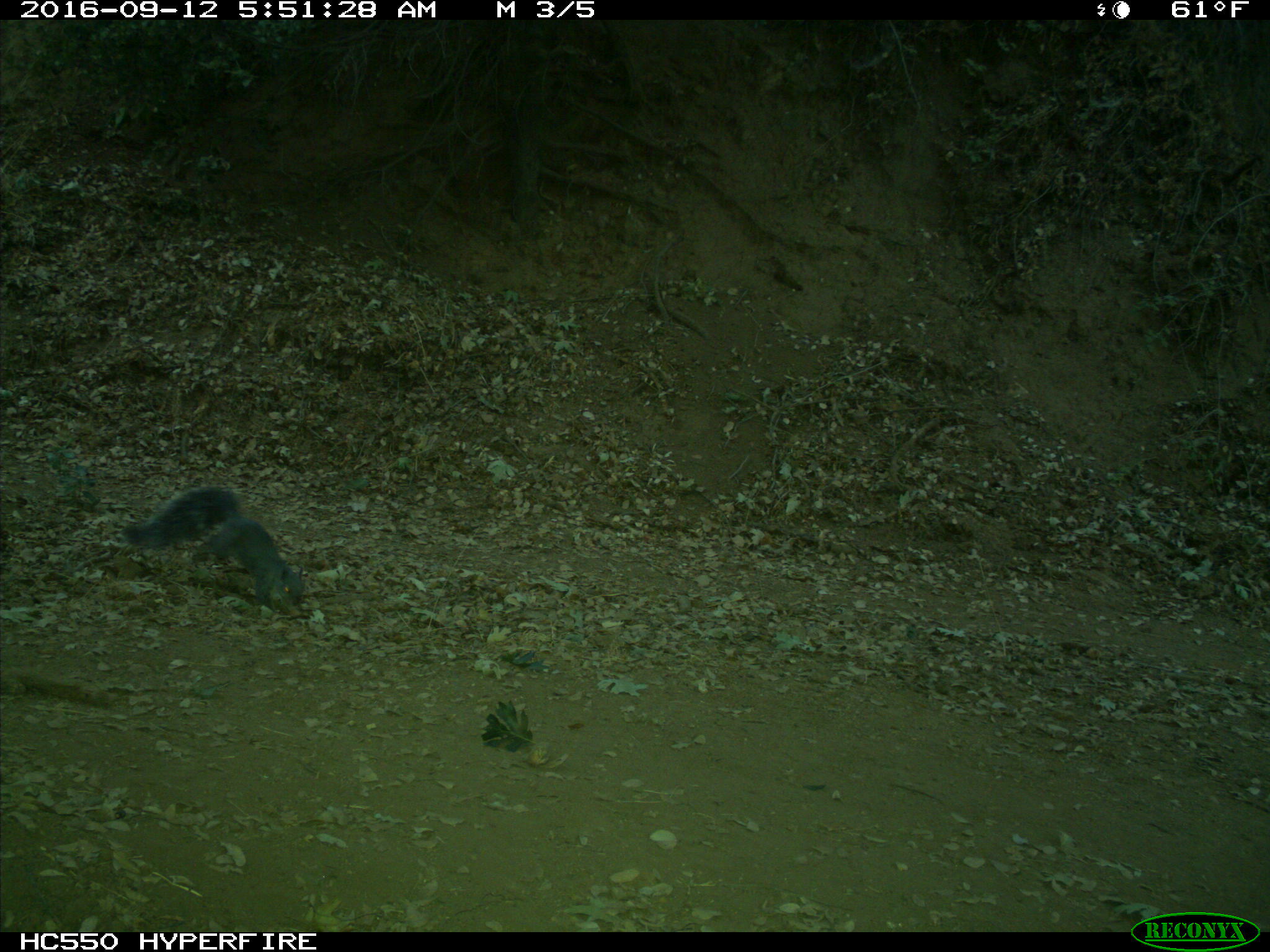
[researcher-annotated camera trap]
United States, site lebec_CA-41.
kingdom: Animalia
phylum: Chordata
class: Mammalia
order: Rodentia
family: Sciuridae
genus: Sciurus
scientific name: Sciurus carolinensis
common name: eastern gray squirrel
Sciurus carolinensis (eastern gray squirrel).